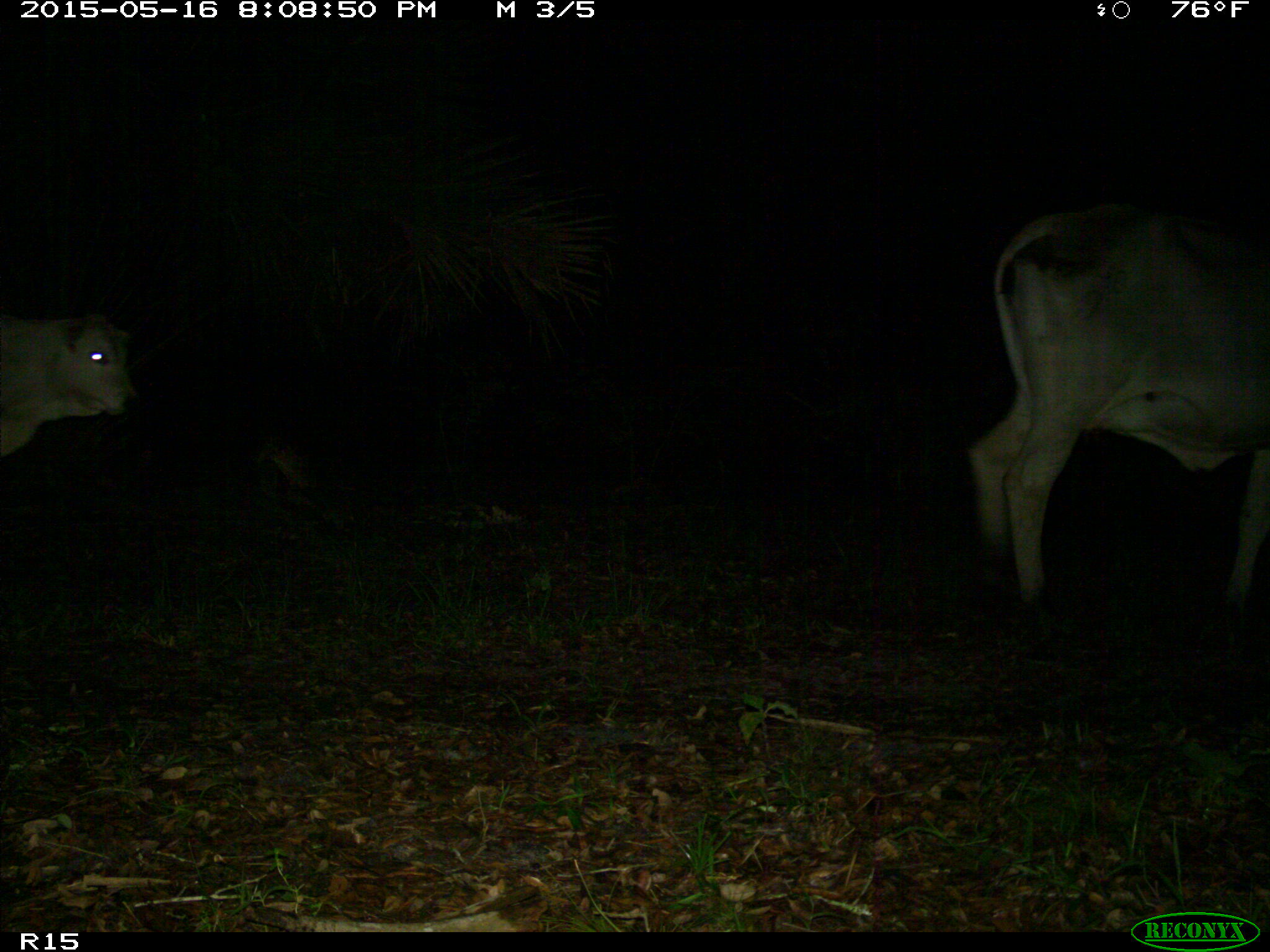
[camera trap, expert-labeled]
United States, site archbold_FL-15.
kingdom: Animalia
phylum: Chordata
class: Mammalia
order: Artiodactyla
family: Bovidae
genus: Bos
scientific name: Bos taurus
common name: domestic cow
Bos taurus (domestic cow).